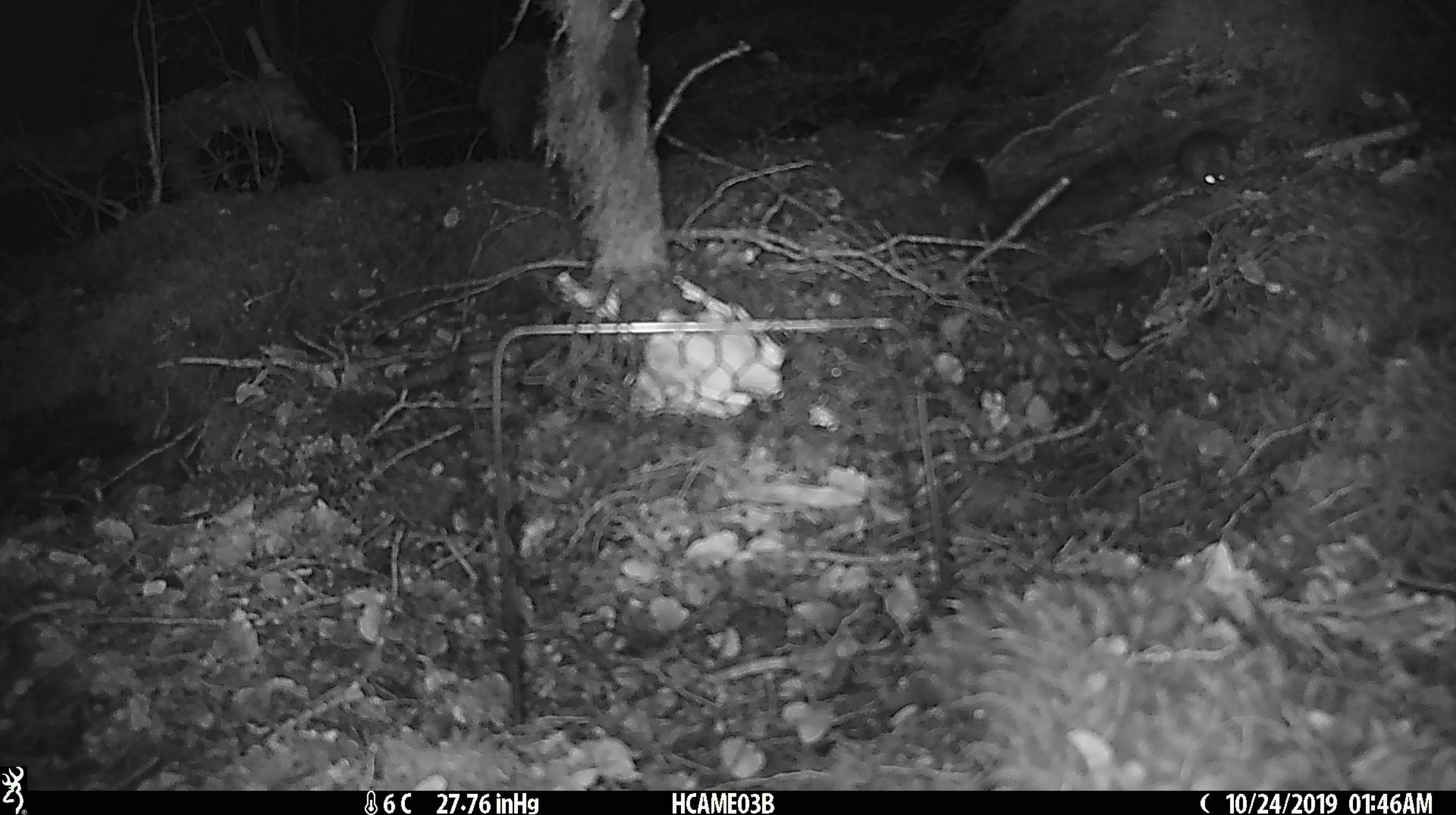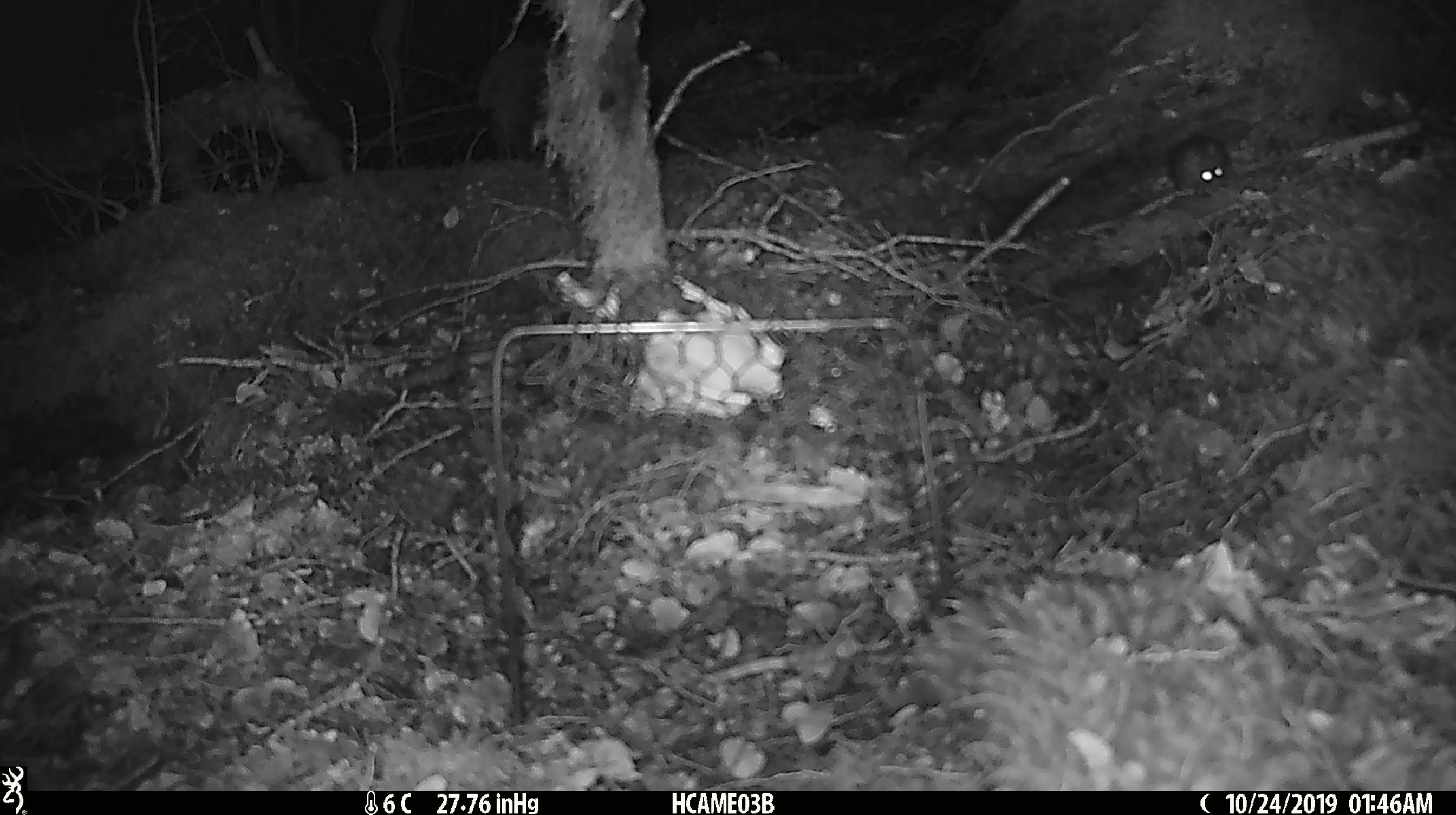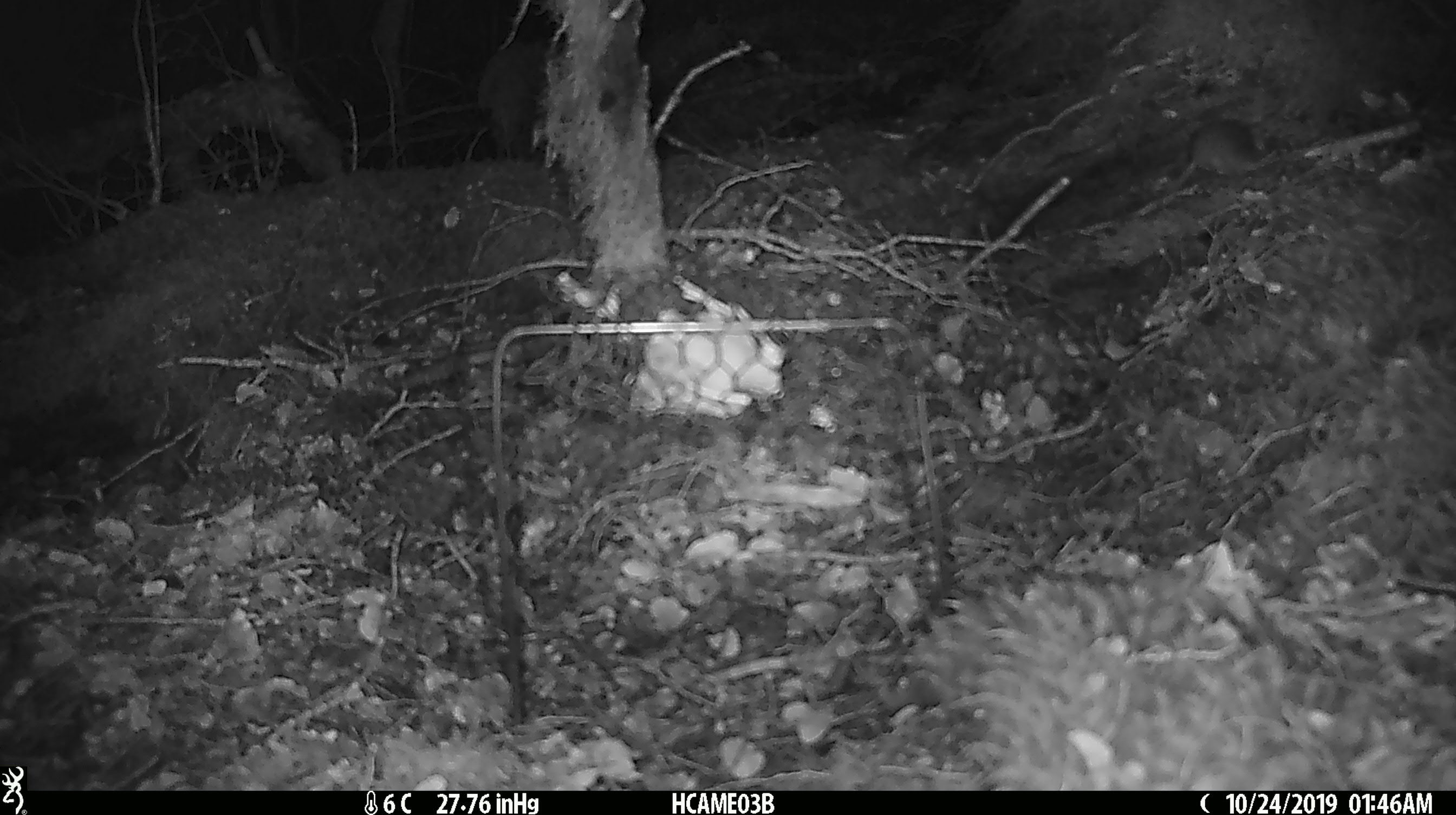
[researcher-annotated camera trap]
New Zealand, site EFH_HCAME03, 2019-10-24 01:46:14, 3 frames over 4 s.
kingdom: Animalia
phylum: Chordata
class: Mammalia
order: Rodentia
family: Muridae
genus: Mus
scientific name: Mus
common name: mouse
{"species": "mouse (Mus)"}